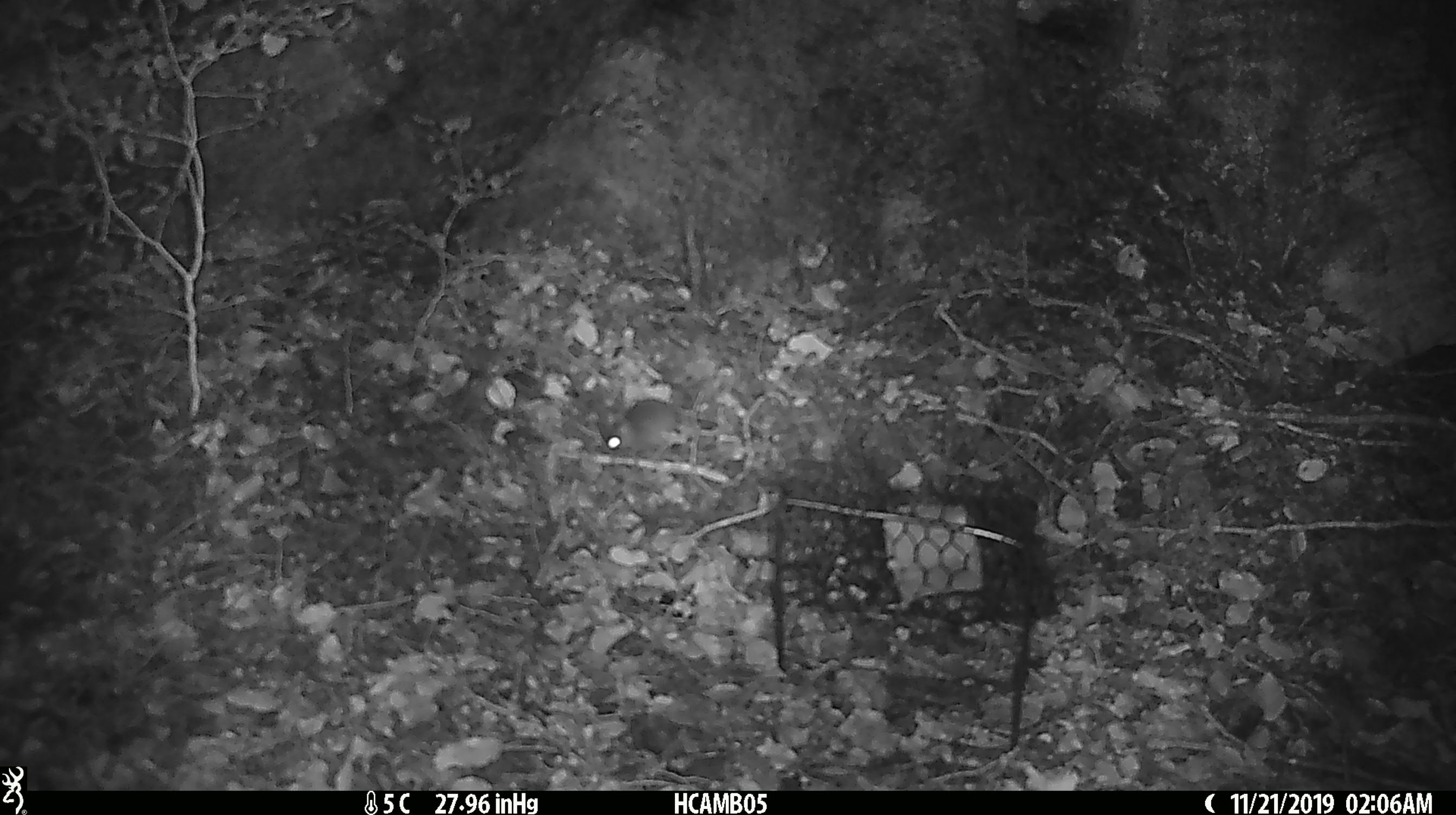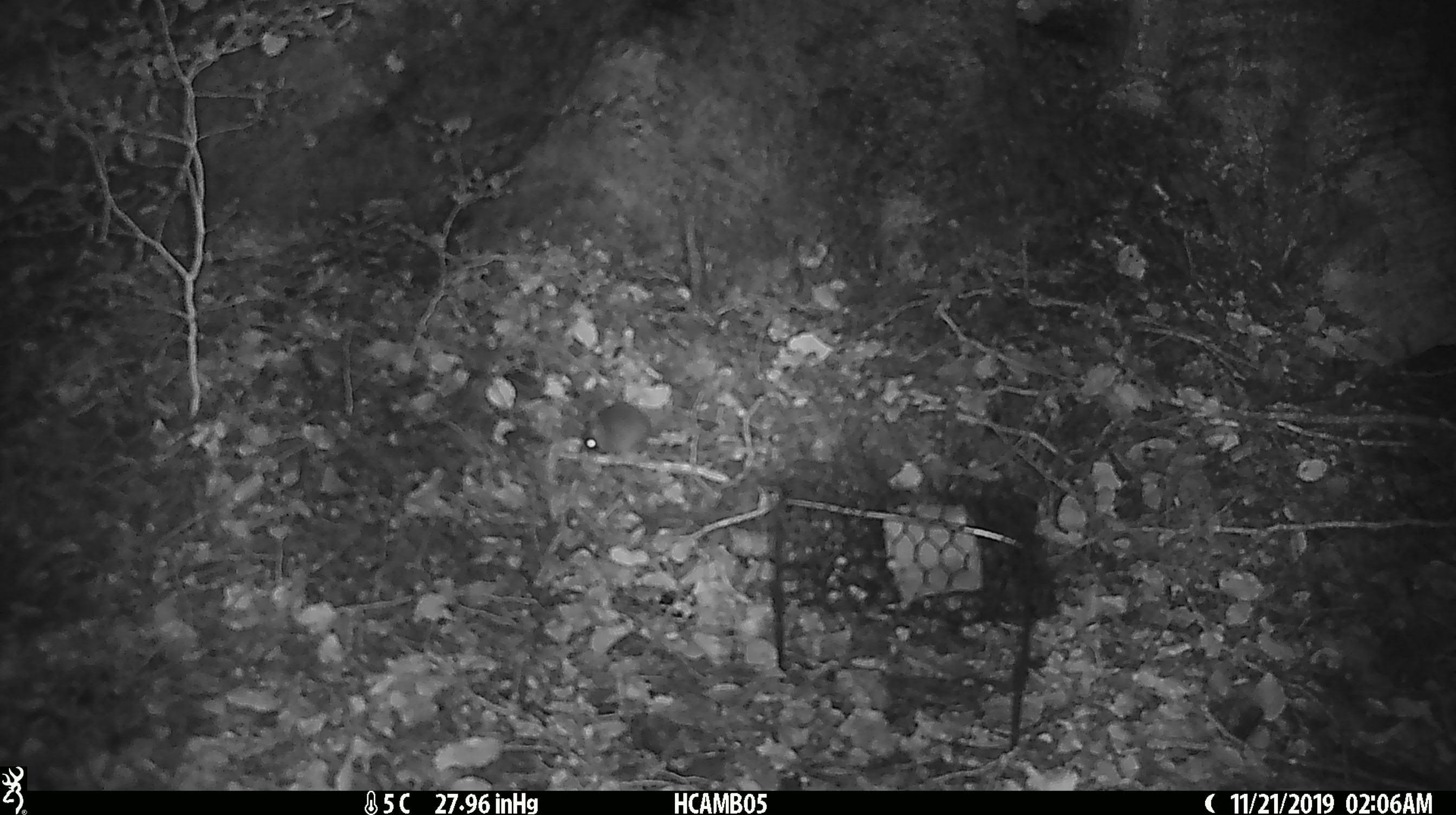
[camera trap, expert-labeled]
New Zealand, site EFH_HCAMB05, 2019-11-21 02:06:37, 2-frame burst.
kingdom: Animalia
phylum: Chordata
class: Mammalia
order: Rodentia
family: Muridae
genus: Mus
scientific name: Mus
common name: mouse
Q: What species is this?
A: Mouse (Mus).